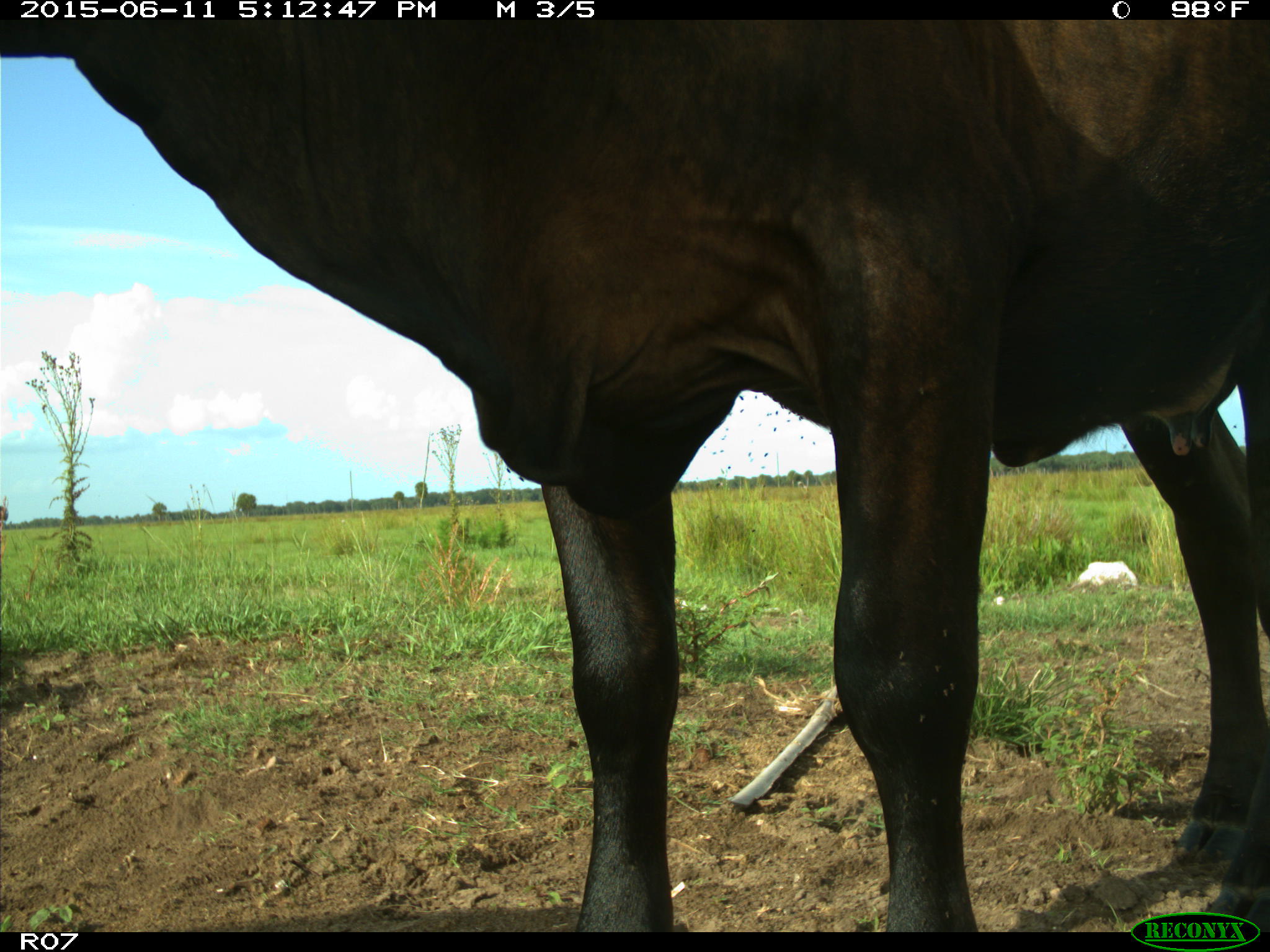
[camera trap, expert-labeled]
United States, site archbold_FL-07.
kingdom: Animalia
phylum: Chordata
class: Mammalia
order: Artiodactyla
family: Bovidae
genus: Bos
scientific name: Bos taurus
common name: domestic cow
Bos taurus (domestic cow).